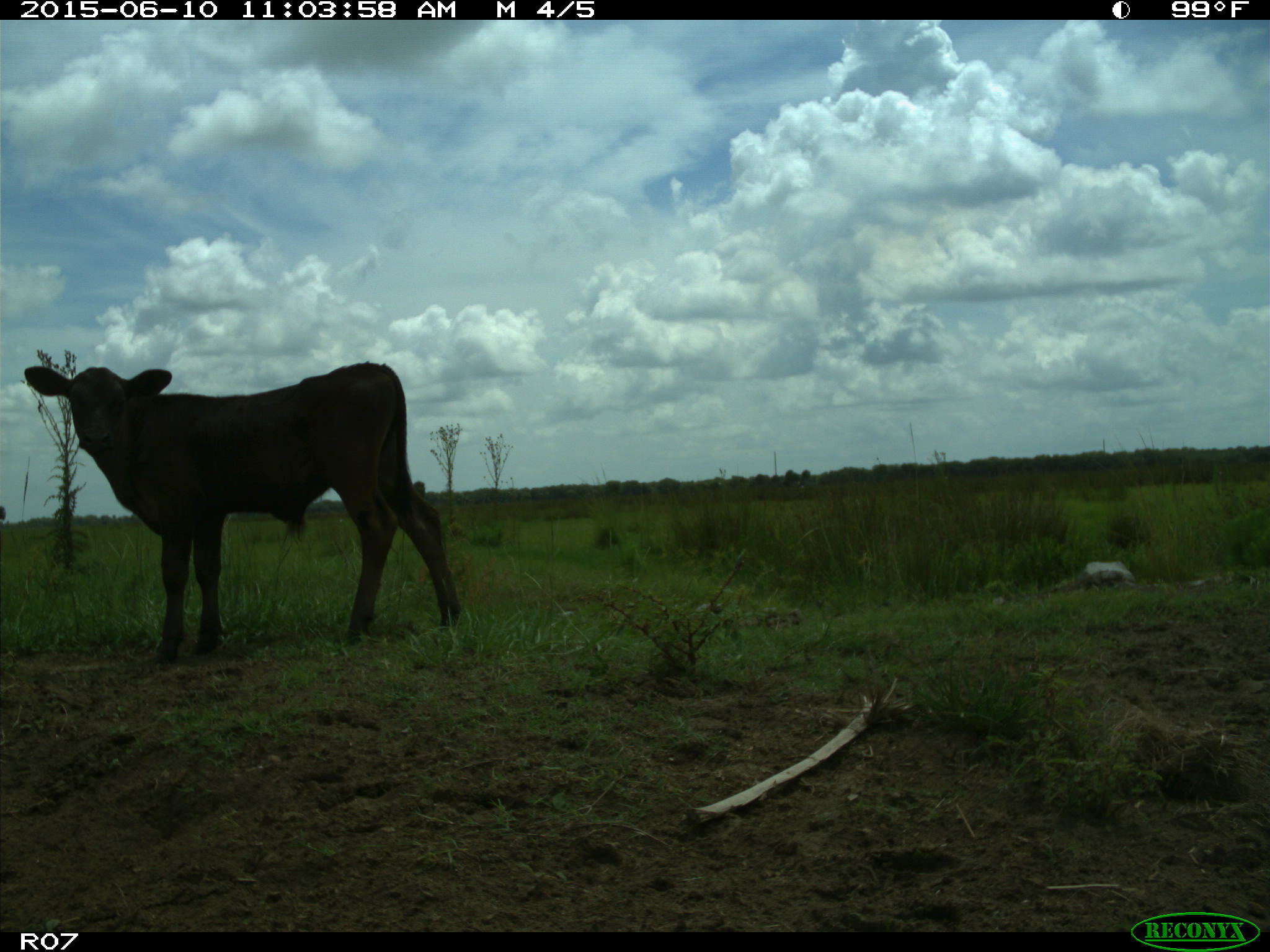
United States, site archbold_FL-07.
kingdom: Animalia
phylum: Chordata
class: Mammalia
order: Artiodactyla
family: Bovidae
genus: Bos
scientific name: Bos taurus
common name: domestic cow